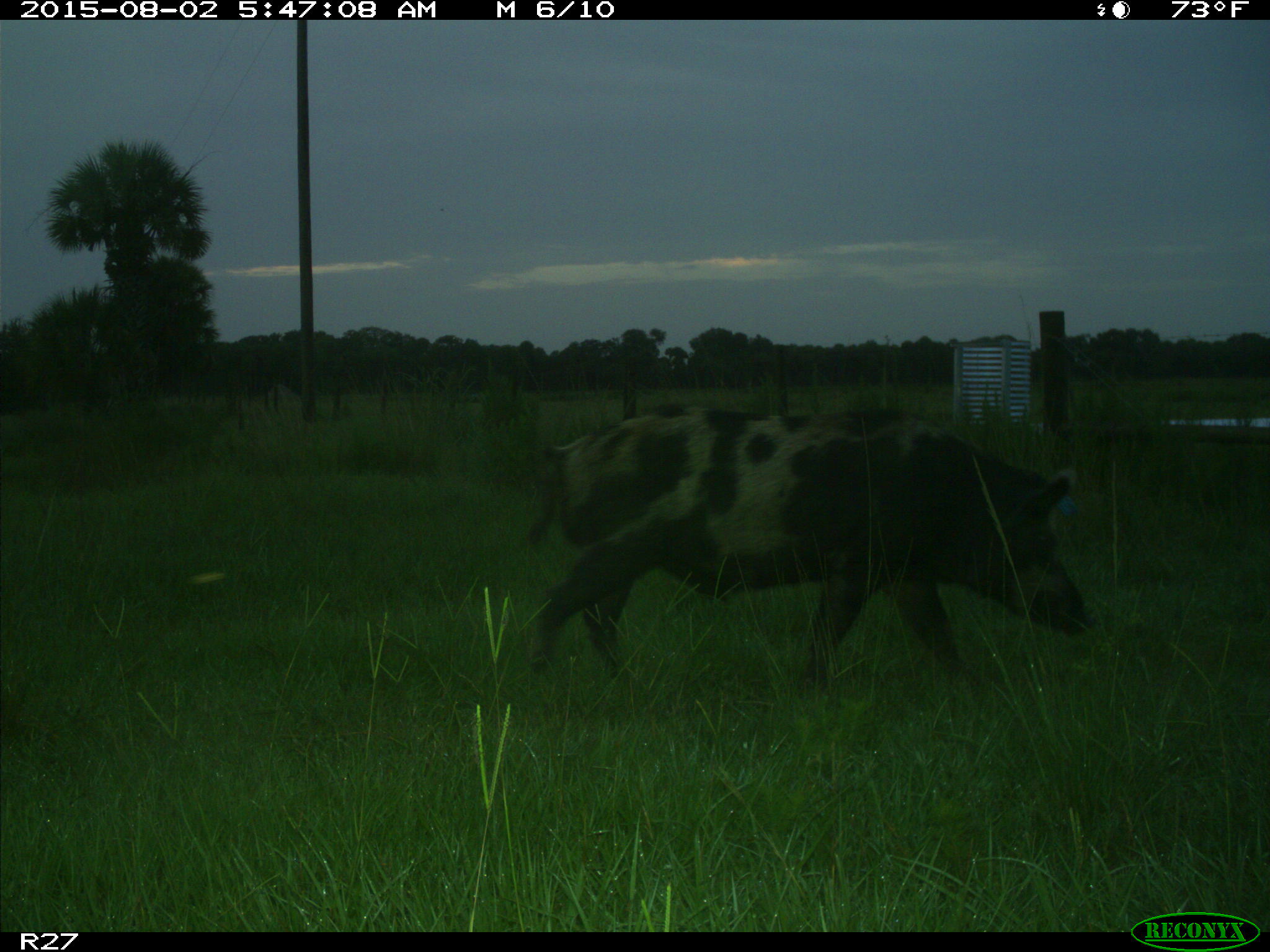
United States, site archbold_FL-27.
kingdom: Animalia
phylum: Chordata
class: Mammalia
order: Artiodactyla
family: Suidae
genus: Sus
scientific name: Sus scrofa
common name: wild boar